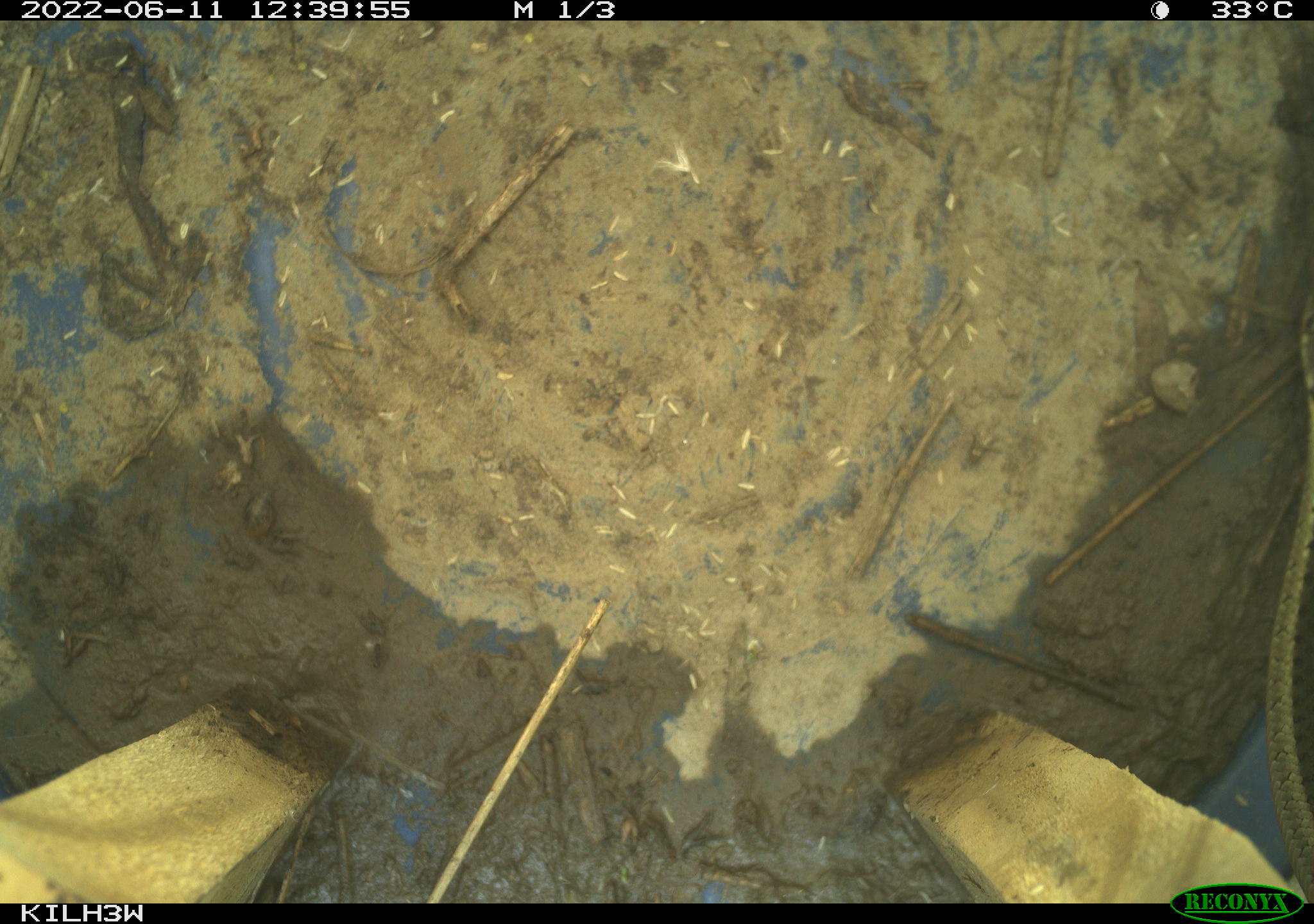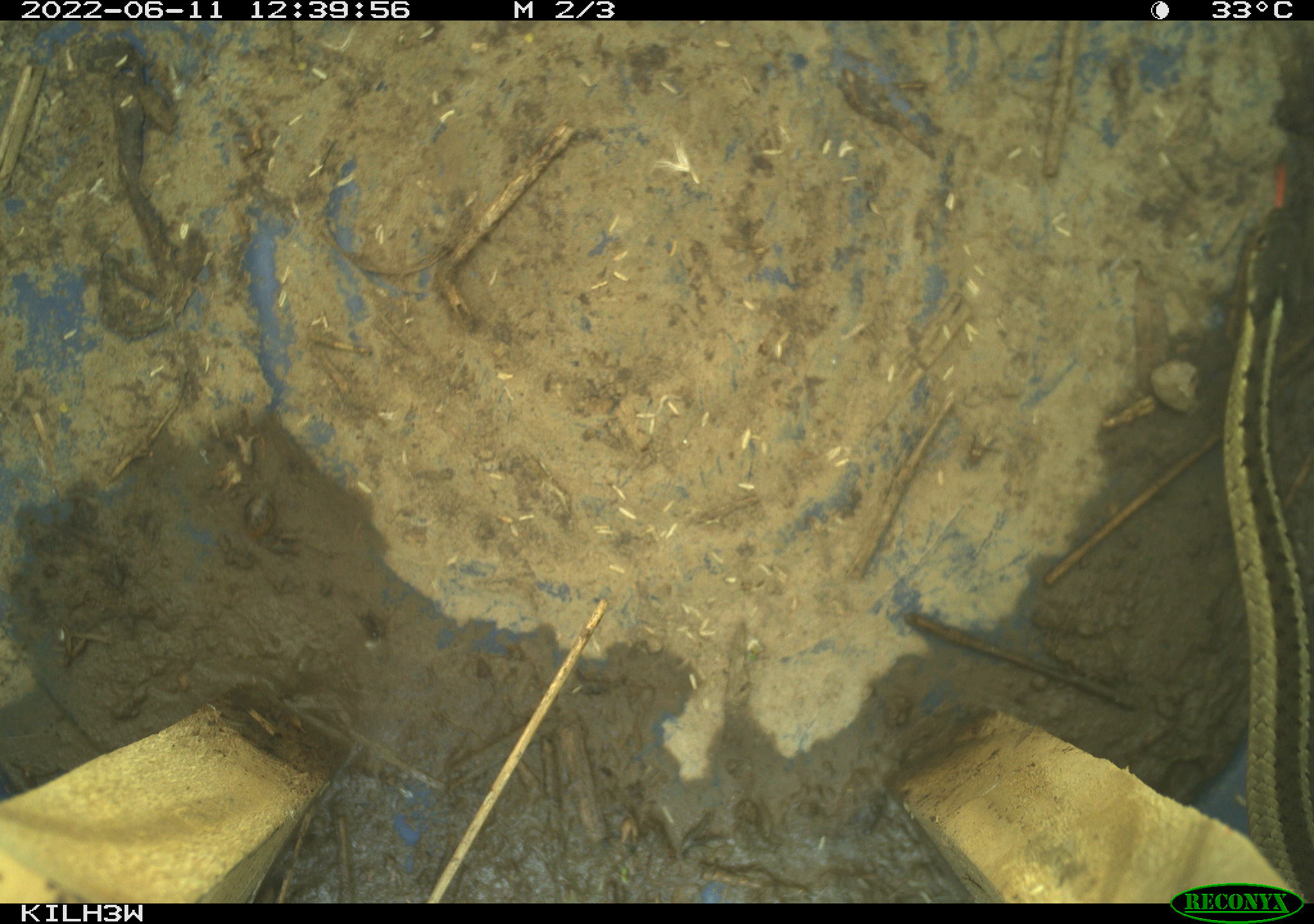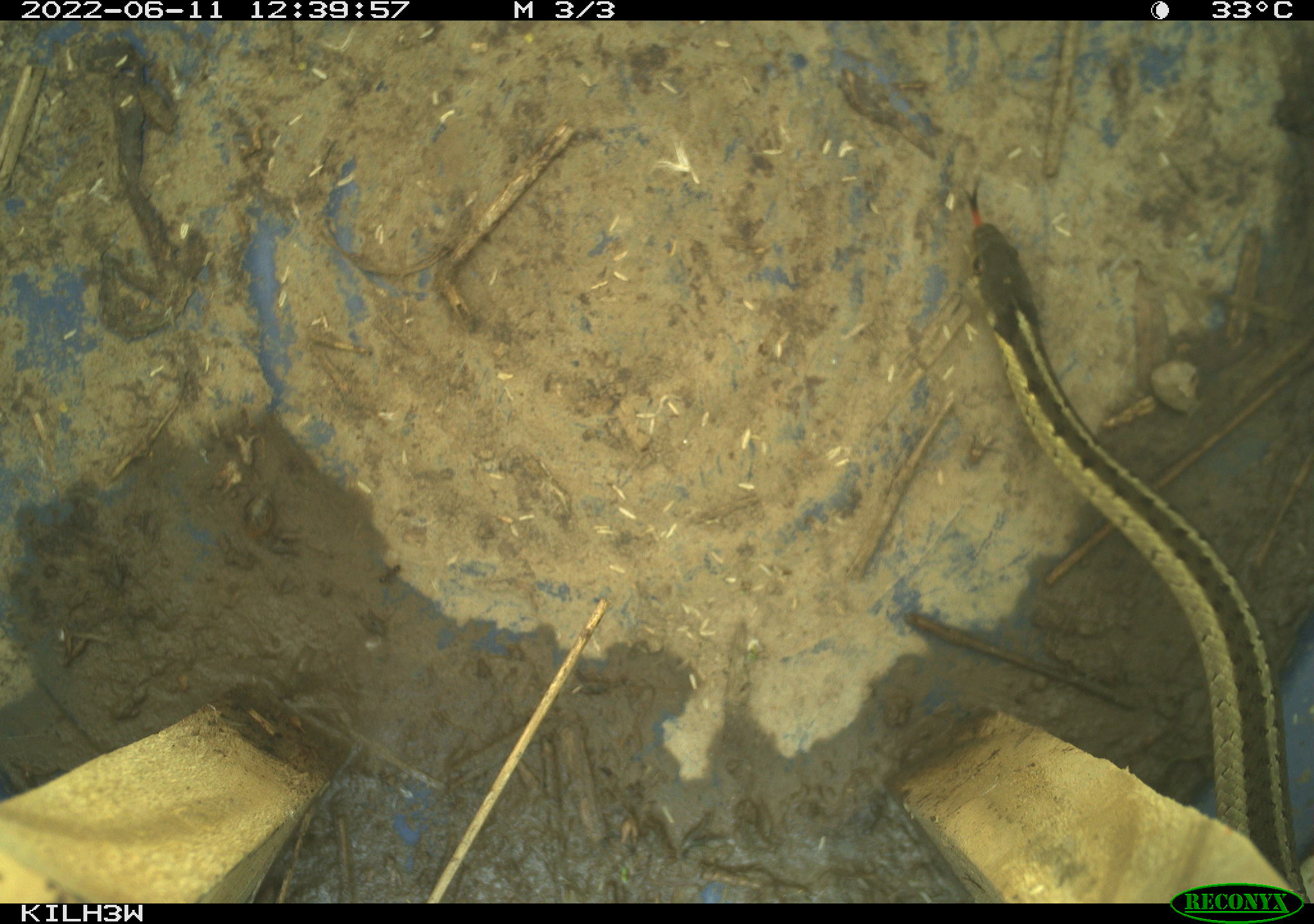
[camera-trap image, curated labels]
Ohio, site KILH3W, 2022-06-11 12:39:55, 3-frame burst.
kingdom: Animalia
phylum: Chordata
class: Reptilia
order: Squamata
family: Colubridae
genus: Thamnophis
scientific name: Thamnophis sirtalis sirtalis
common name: eastern gartersnake